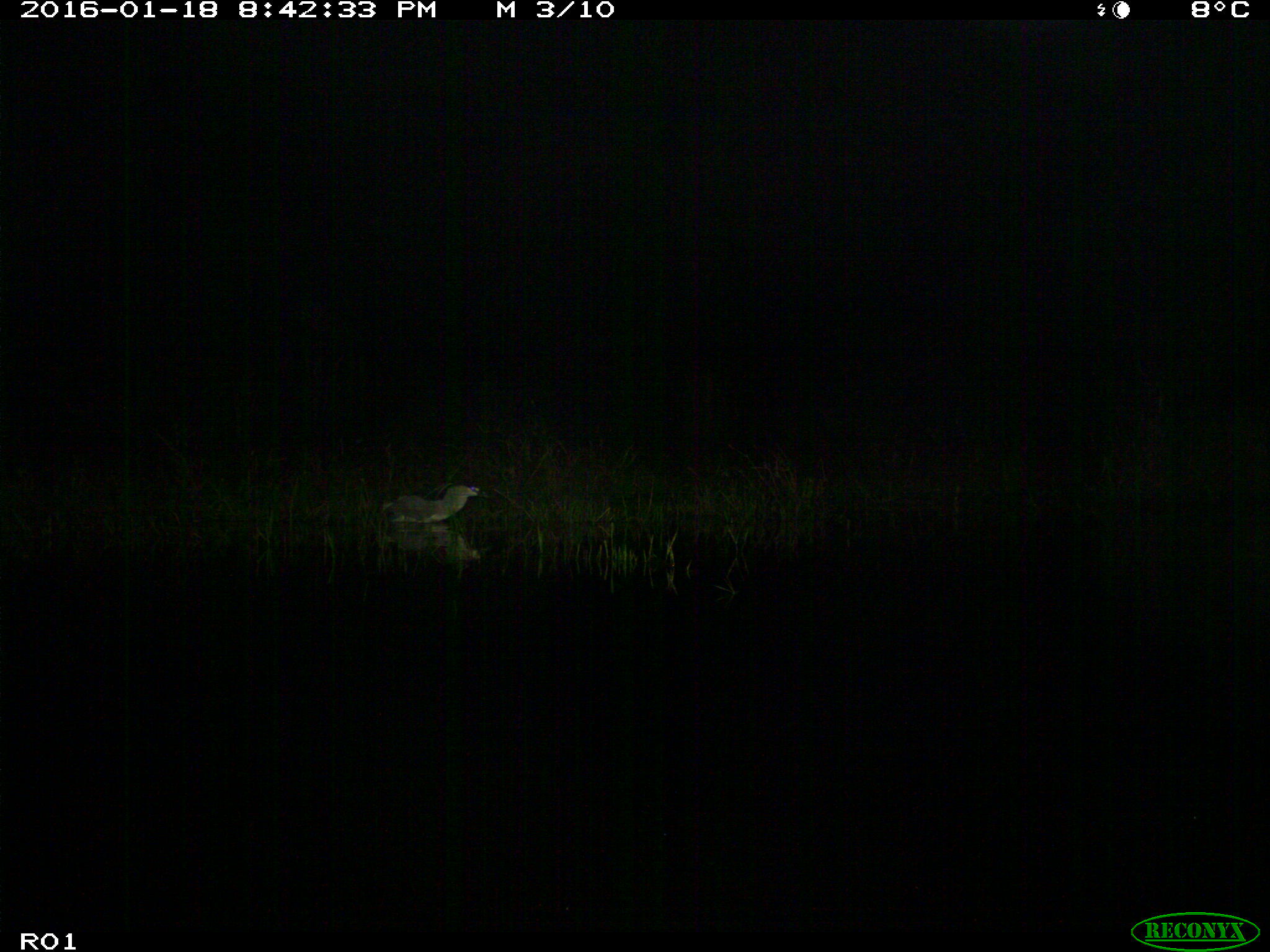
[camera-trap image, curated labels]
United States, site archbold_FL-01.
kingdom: Animalia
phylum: Chordata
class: Aves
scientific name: Aves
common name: birds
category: unidentified bird